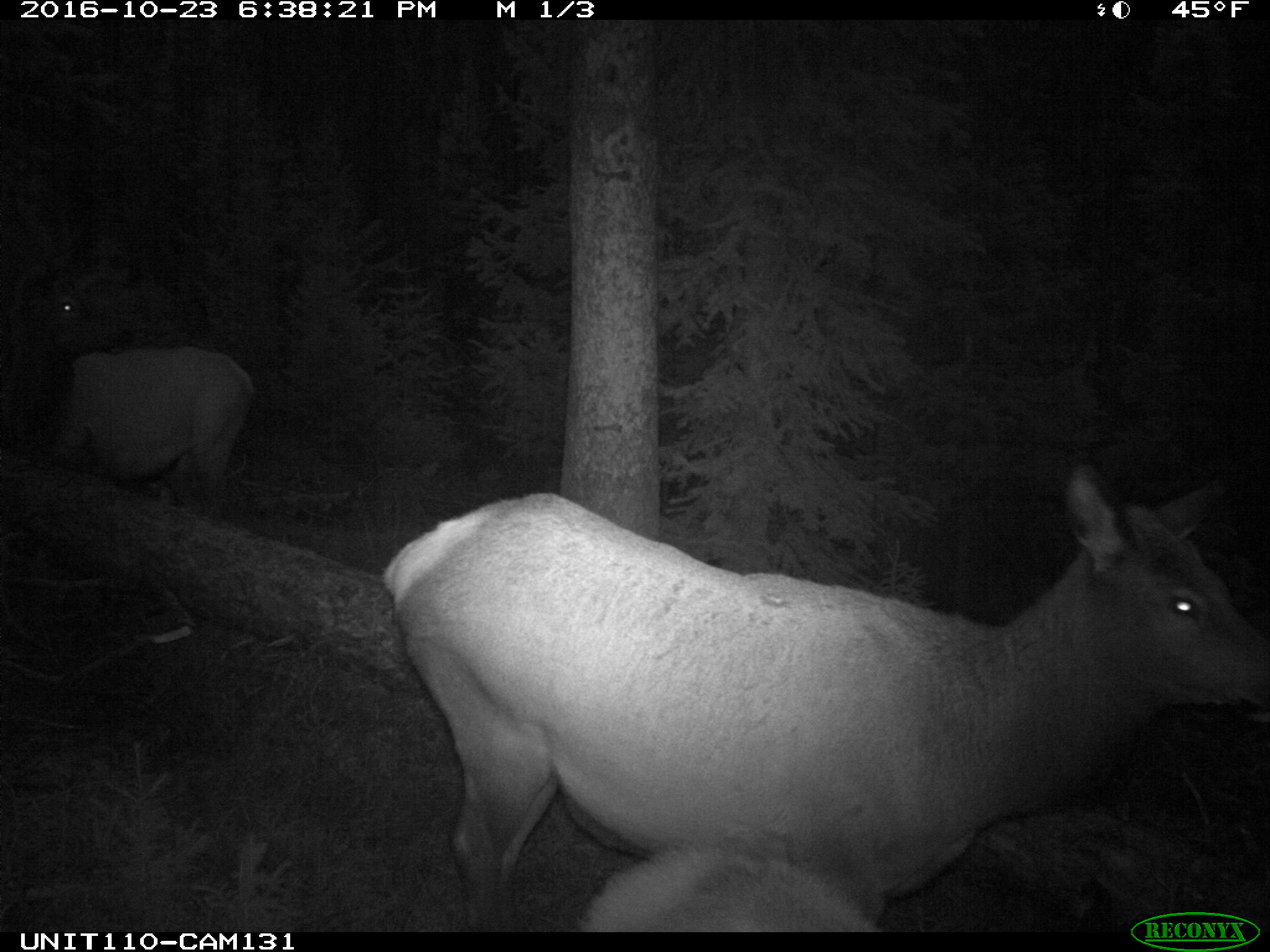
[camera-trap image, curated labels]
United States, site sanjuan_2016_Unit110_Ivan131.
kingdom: Animalia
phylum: Chordata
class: Mammalia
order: Artiodactyla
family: Cervidae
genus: Cervus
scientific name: Cervus elaphus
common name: red deer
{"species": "Cervus elaphus (red deer)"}